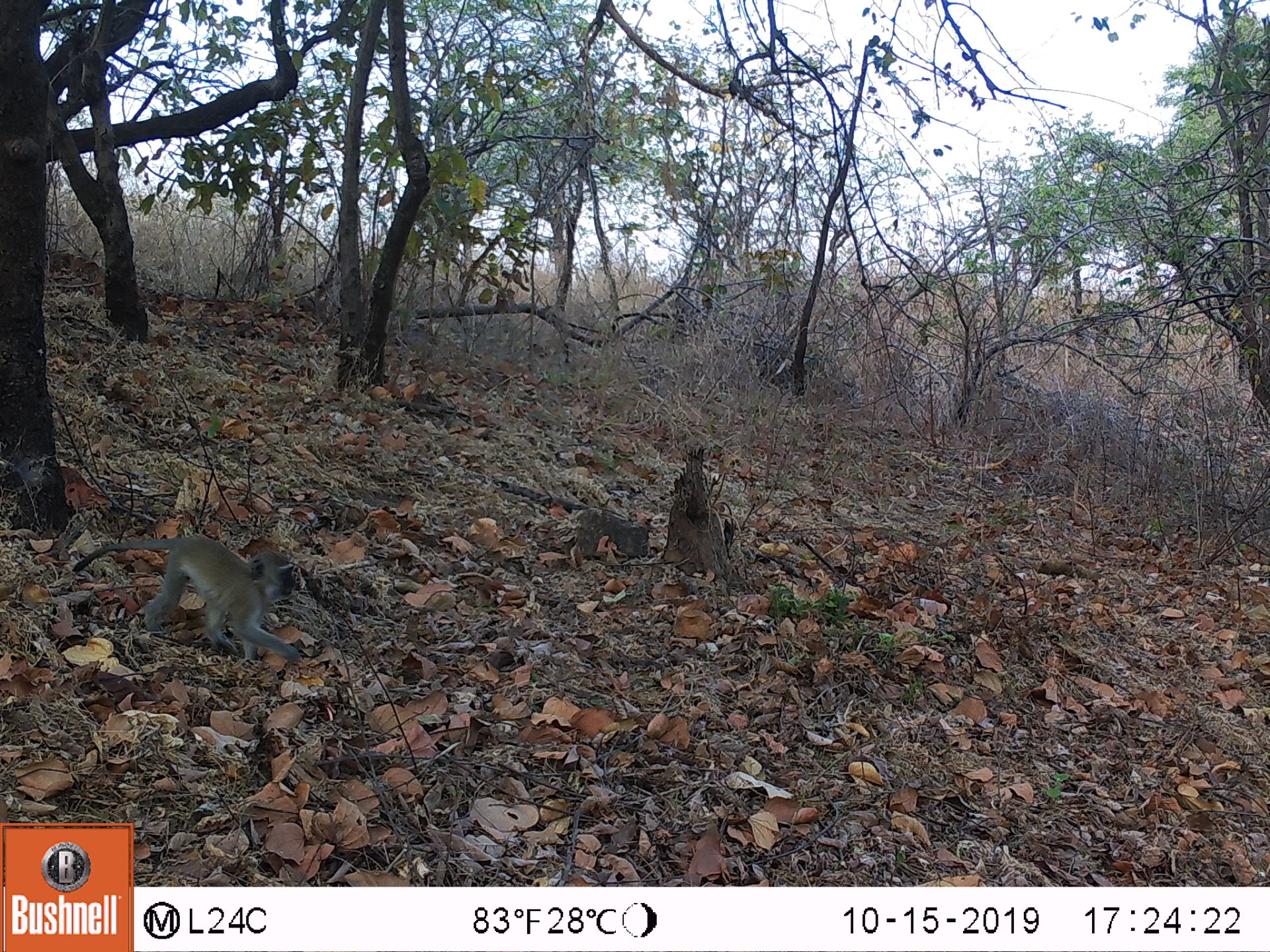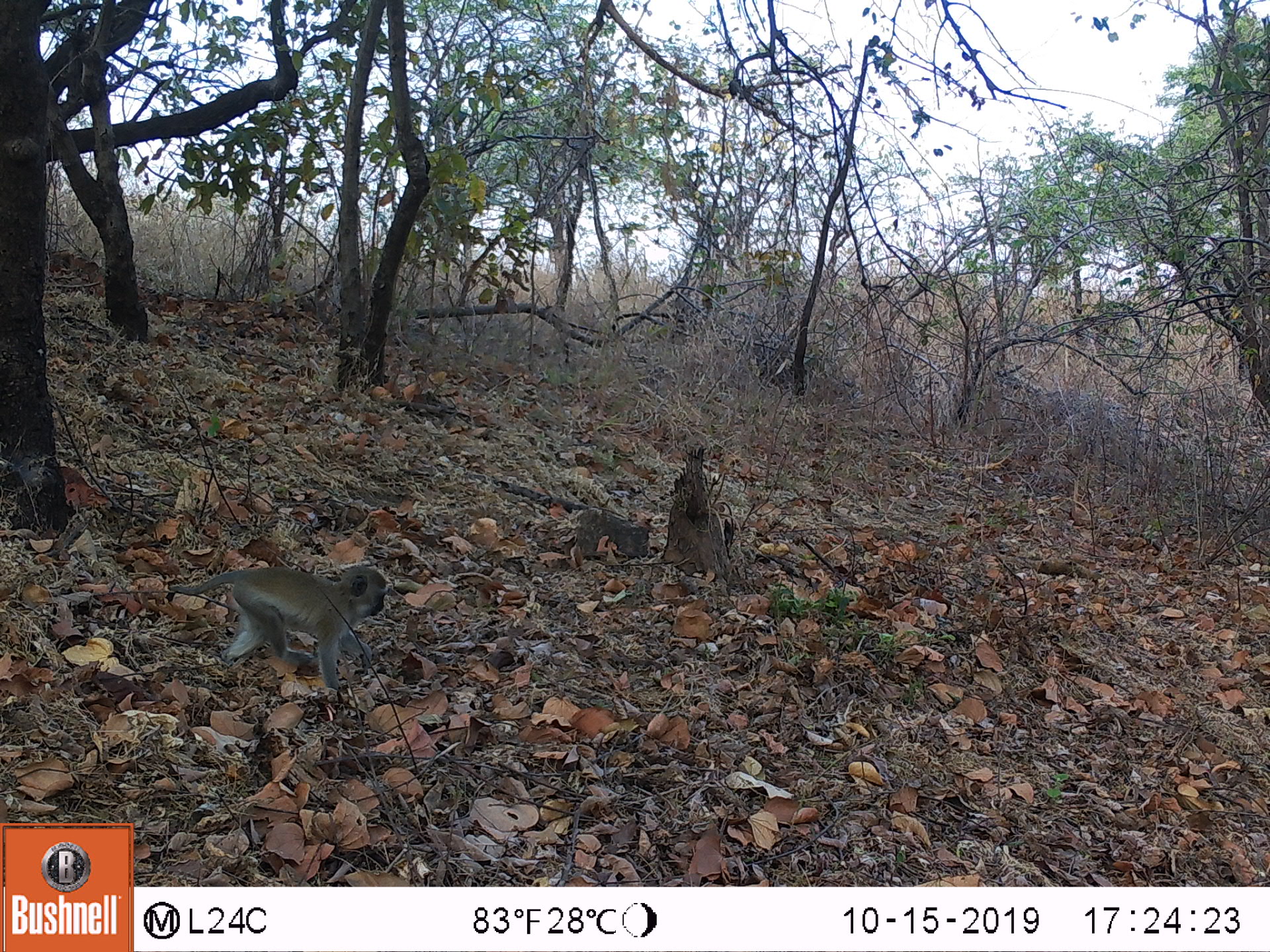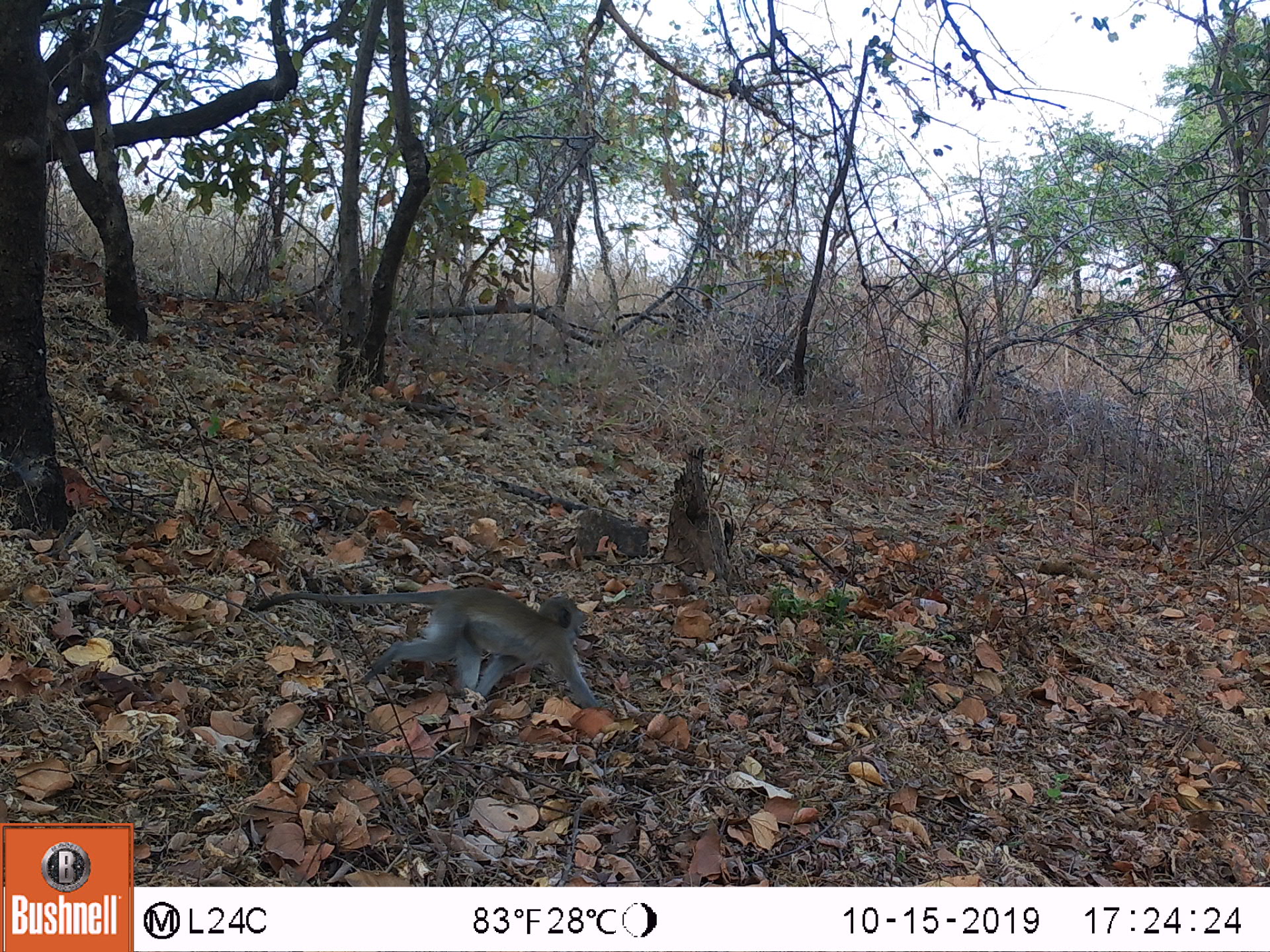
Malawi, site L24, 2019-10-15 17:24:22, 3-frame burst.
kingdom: Animalia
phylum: Chordata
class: Mammalia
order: Primates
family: Cercopithecidae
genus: Chlorocebus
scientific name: Chlorocebus pygerythrus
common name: vervet monkey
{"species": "vervet monkey (Chlorocebus pygerythrus)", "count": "1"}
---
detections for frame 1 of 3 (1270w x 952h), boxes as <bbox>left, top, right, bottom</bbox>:
vervet monkey: <bbox>77, 529, 312, 650</bbox>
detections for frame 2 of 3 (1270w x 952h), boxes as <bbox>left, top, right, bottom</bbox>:
vervet monkey: <bbox>163, 555, 393, 687</bbox>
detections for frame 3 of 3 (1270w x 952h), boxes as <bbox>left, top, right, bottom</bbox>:
vervet monkey: <bbox>260, 574, 615, 724</bbox>